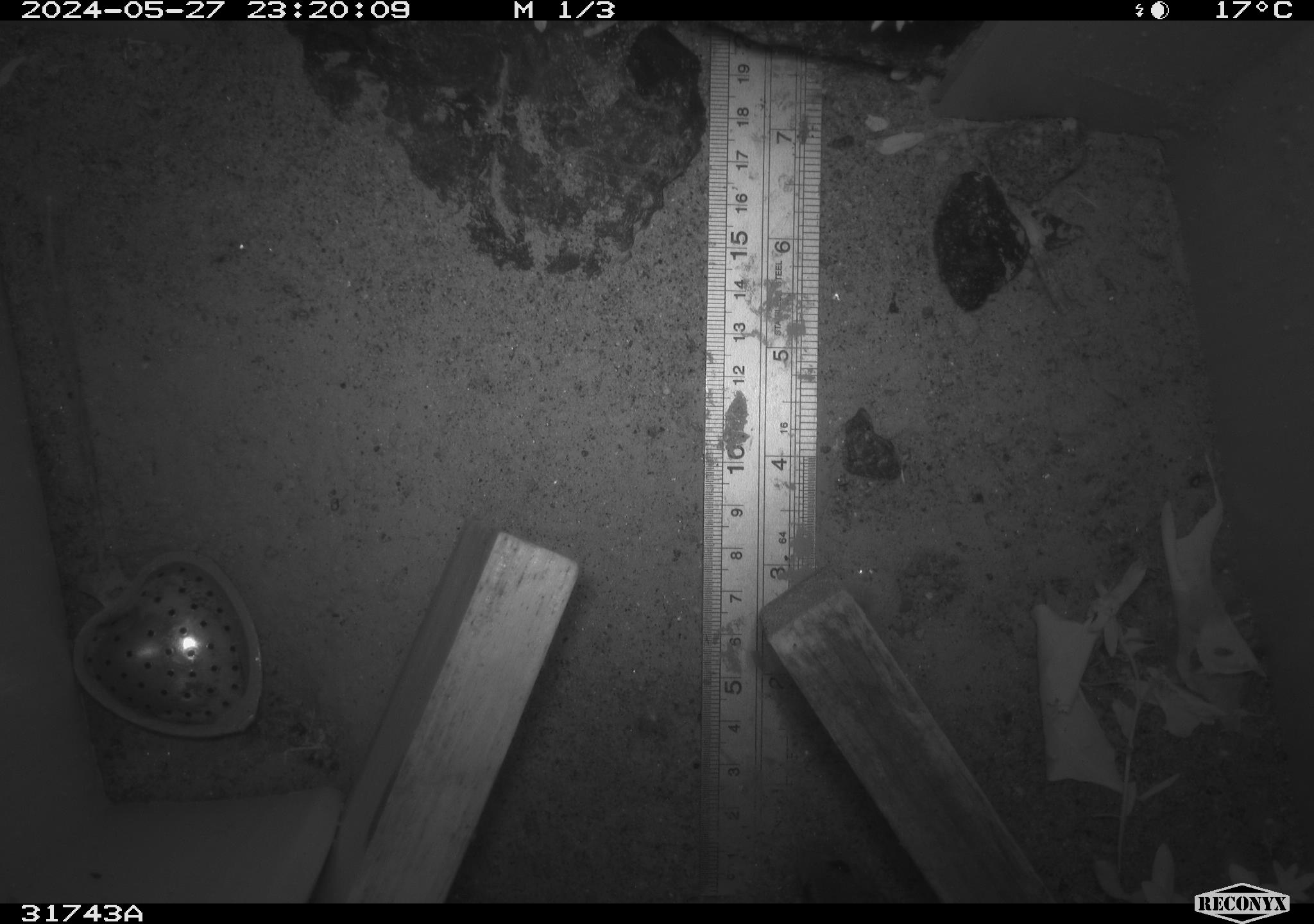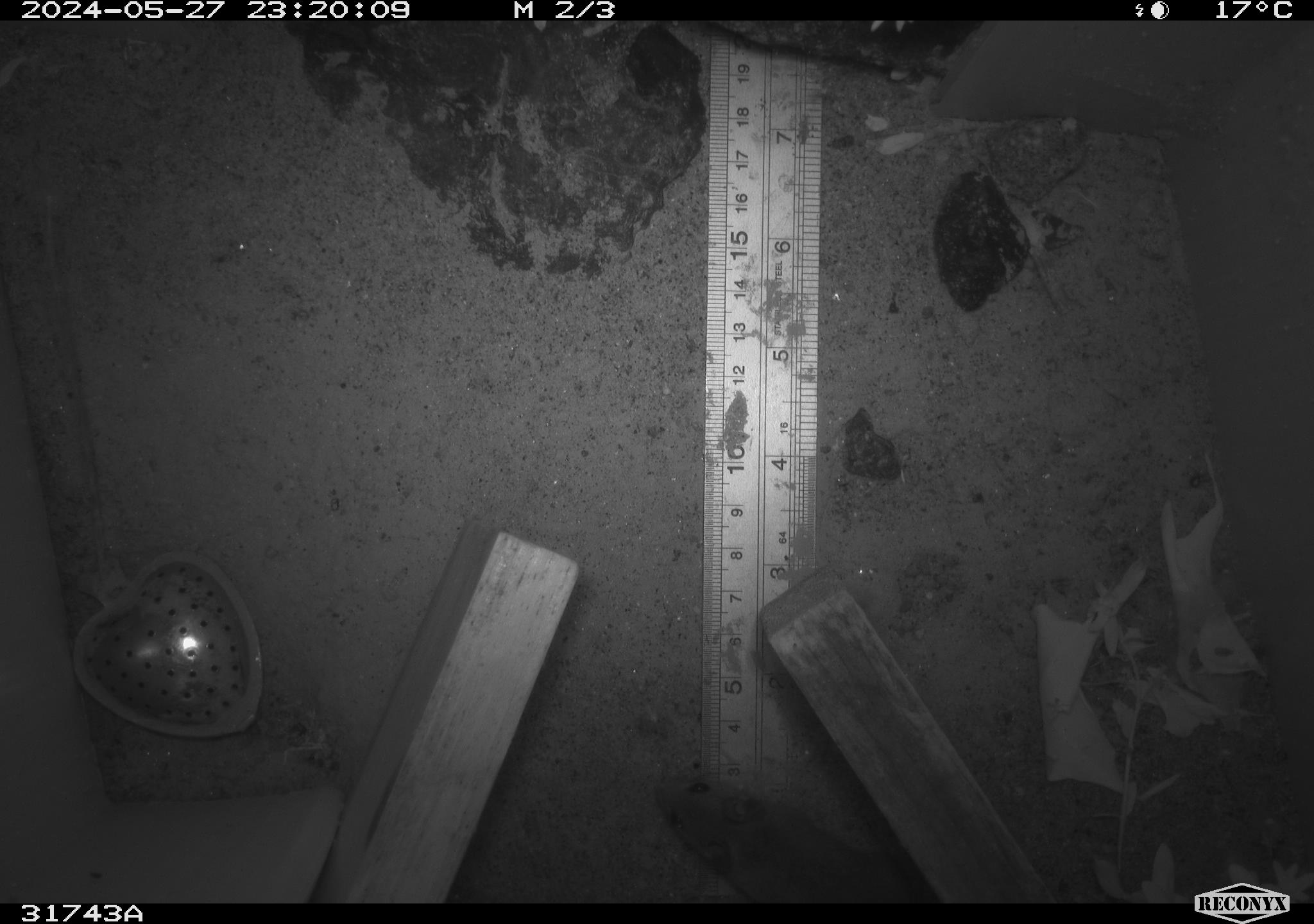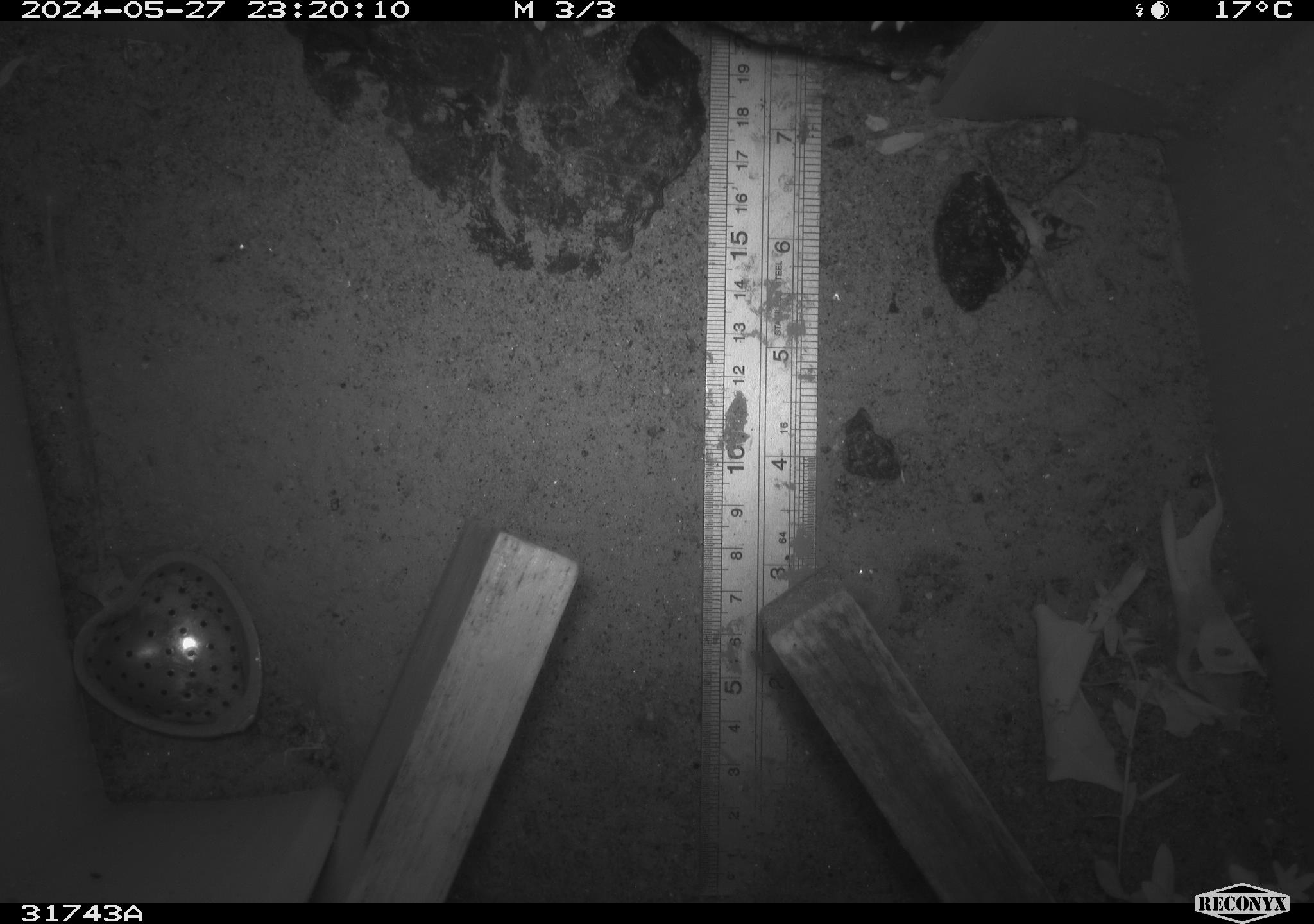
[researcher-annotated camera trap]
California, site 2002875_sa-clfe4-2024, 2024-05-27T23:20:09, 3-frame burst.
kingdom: Animalia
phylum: Chordata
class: Mammalia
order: Rodentia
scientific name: Rodentia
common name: rodent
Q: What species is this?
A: Rodent (Rodentia).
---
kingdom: Animalia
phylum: Chordata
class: Mammalia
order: Rodentia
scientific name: Rodentia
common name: mouse species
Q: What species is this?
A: Mouse species (Rodentia).